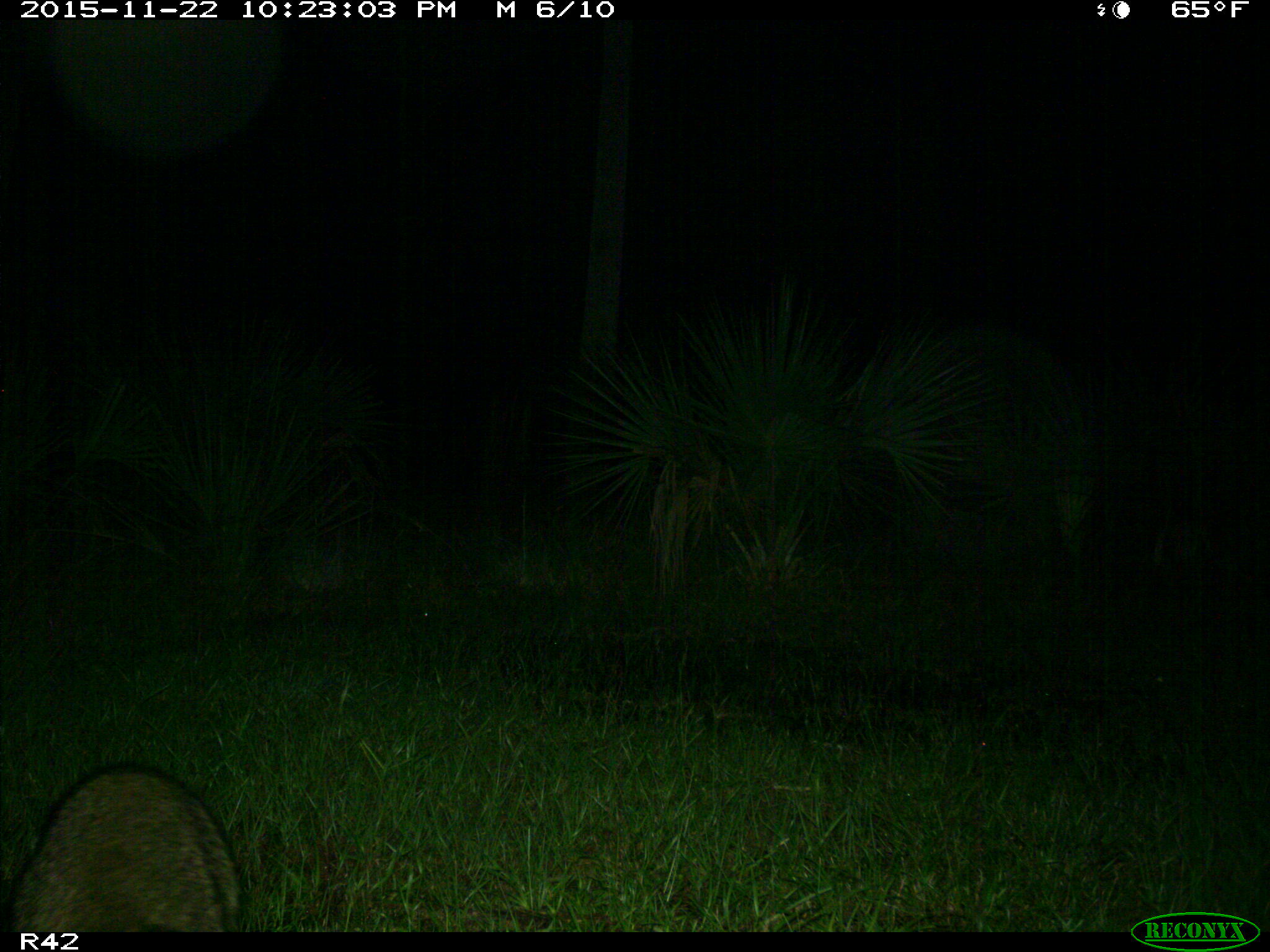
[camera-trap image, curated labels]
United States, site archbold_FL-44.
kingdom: Animalia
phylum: Chordata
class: Mammalia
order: Carnivora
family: Procyonidae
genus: Procyon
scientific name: Procyon lotor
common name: common raccoon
Procyon lotor (common raccoon).